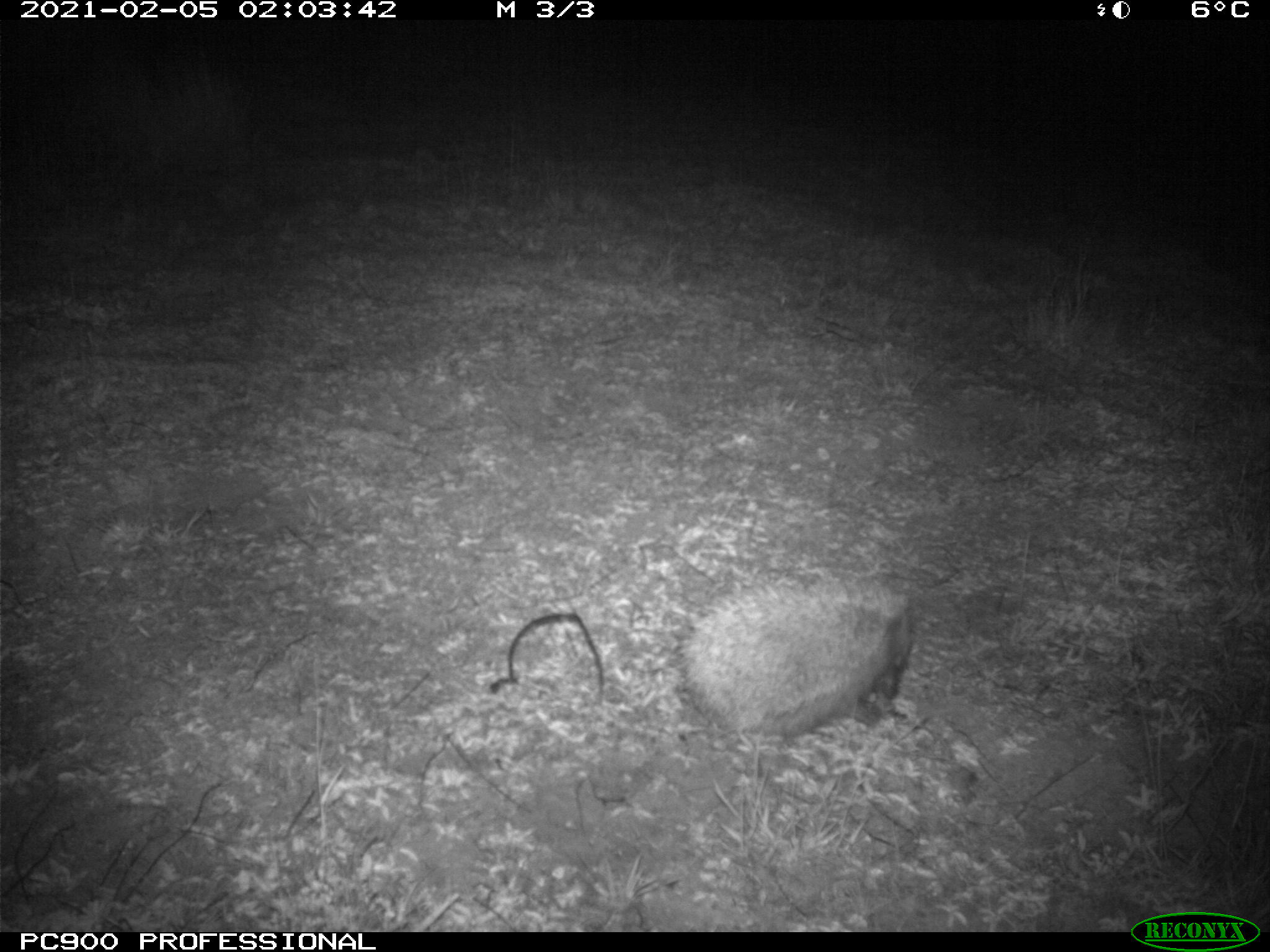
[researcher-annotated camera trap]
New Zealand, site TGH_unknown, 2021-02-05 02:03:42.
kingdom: Animalia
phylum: Chordata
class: Mammalia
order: Eulipotyphla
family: Erinaceidae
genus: Erinaceus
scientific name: Erinaceus europaeus europaeus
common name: european hedgehog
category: hedgehog